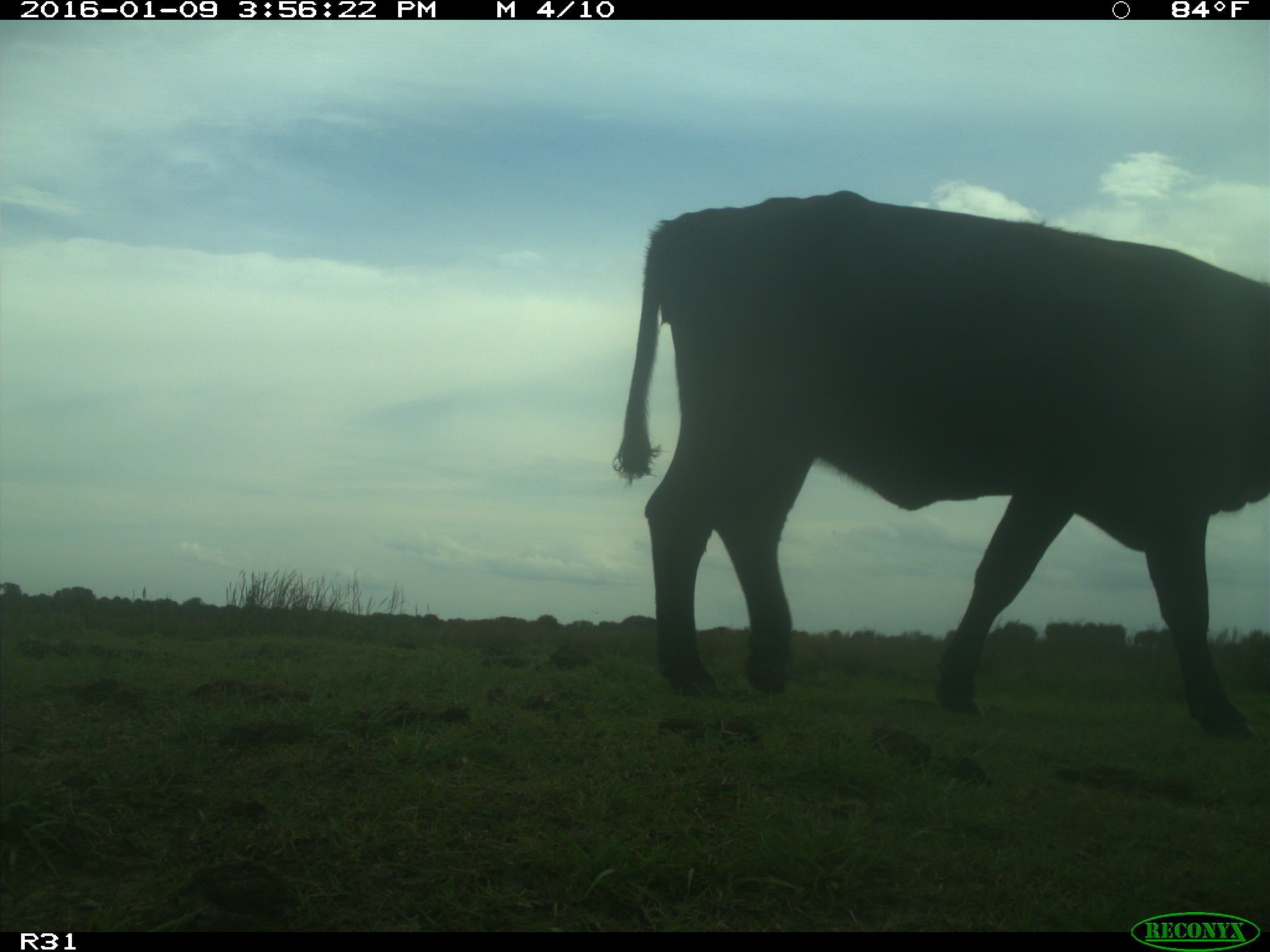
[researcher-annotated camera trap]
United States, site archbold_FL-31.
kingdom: Animalia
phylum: Chordata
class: Mammalia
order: Artiodactyla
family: Bovidae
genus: Bos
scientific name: Bos taurus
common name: domestic cow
Bos taurus (domestic cow).